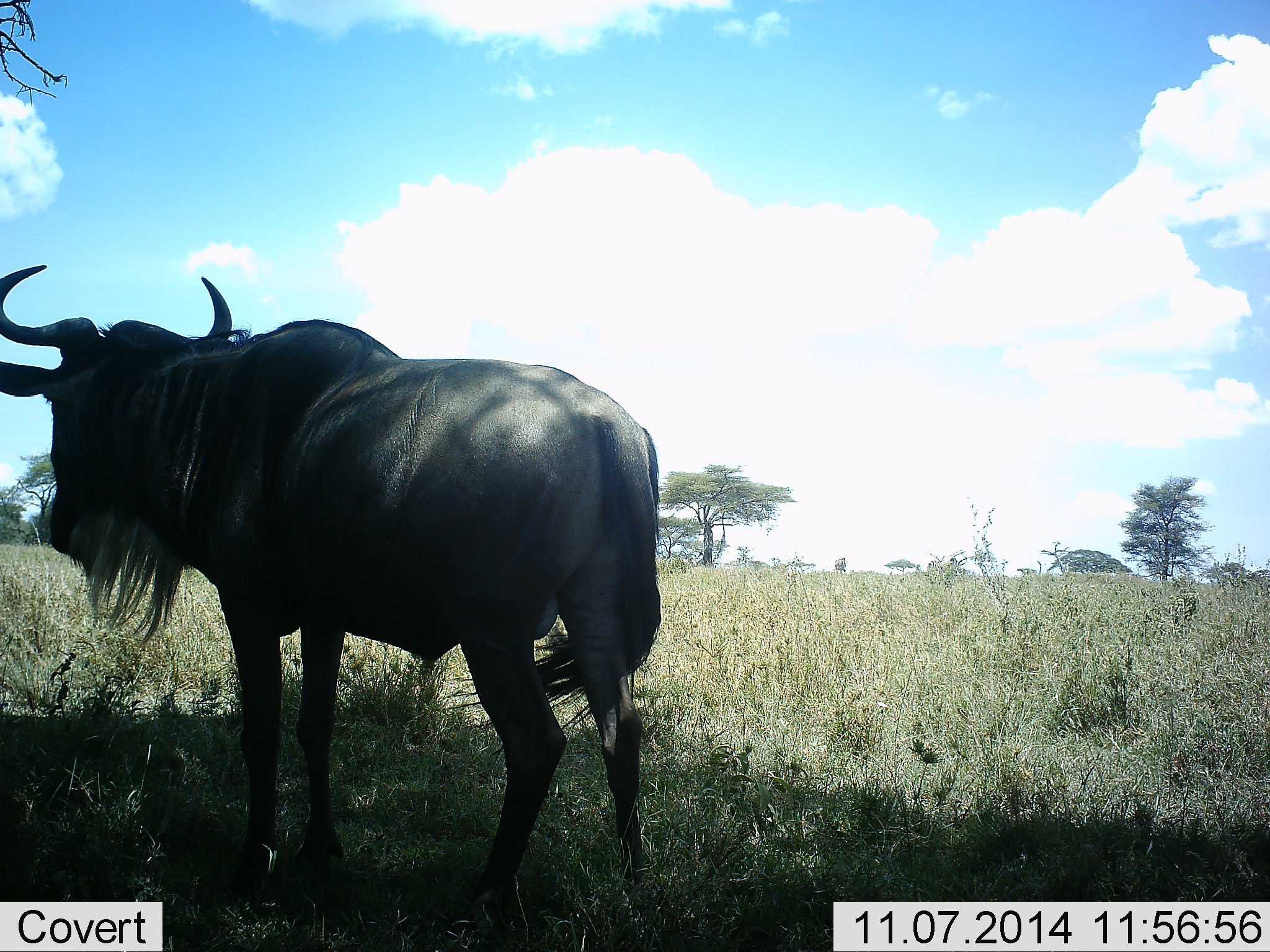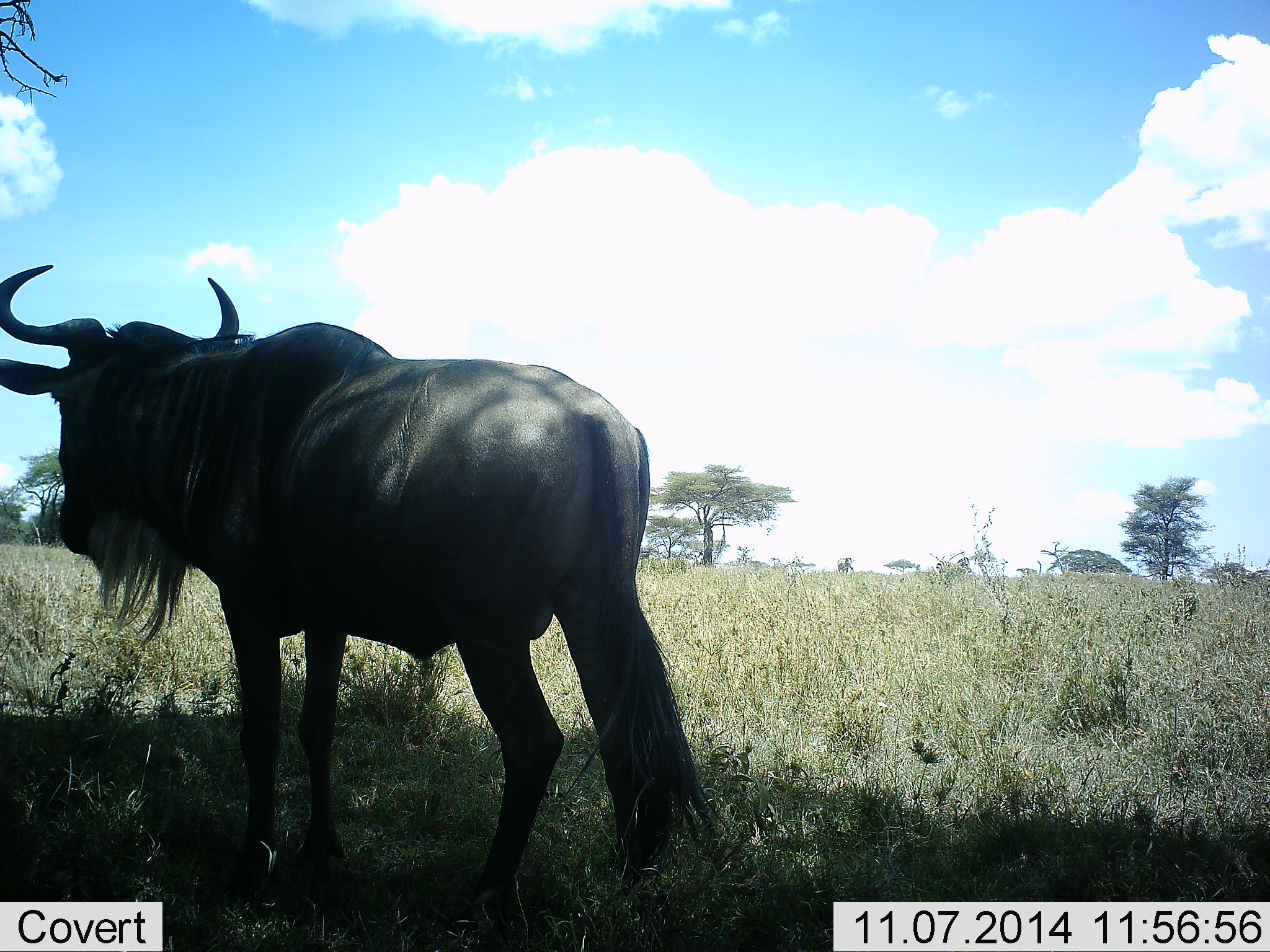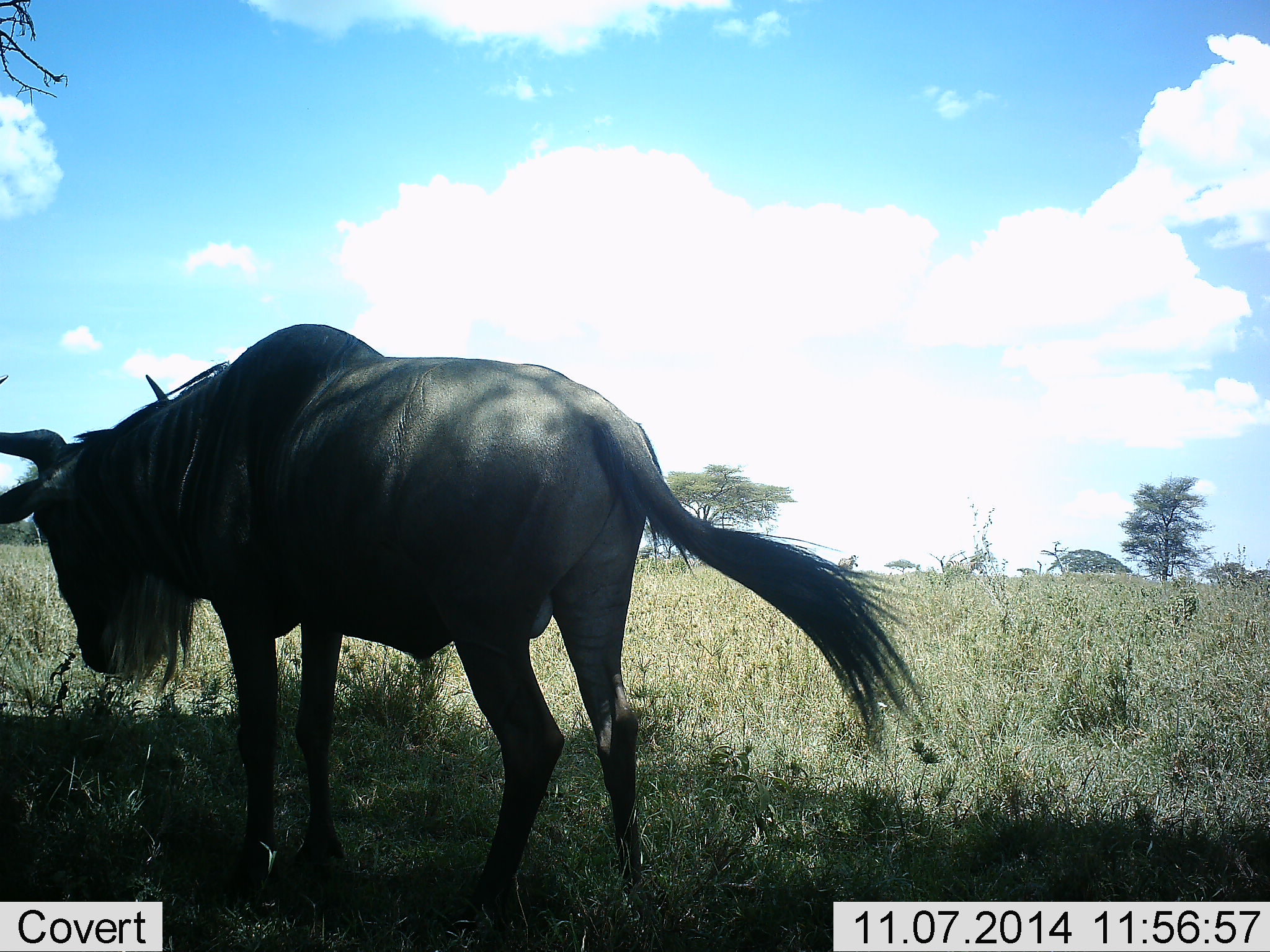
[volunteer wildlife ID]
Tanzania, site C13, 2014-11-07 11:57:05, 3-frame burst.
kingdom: Animalia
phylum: Chordata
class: Mammalia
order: Artiodactyla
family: Bovidae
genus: Connochaetes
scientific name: Connochaetes taurinus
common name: blue wildebeest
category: wildebeest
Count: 1.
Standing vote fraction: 100%.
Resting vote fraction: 0%.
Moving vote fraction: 30%.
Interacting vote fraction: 0%.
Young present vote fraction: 0%.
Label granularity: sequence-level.